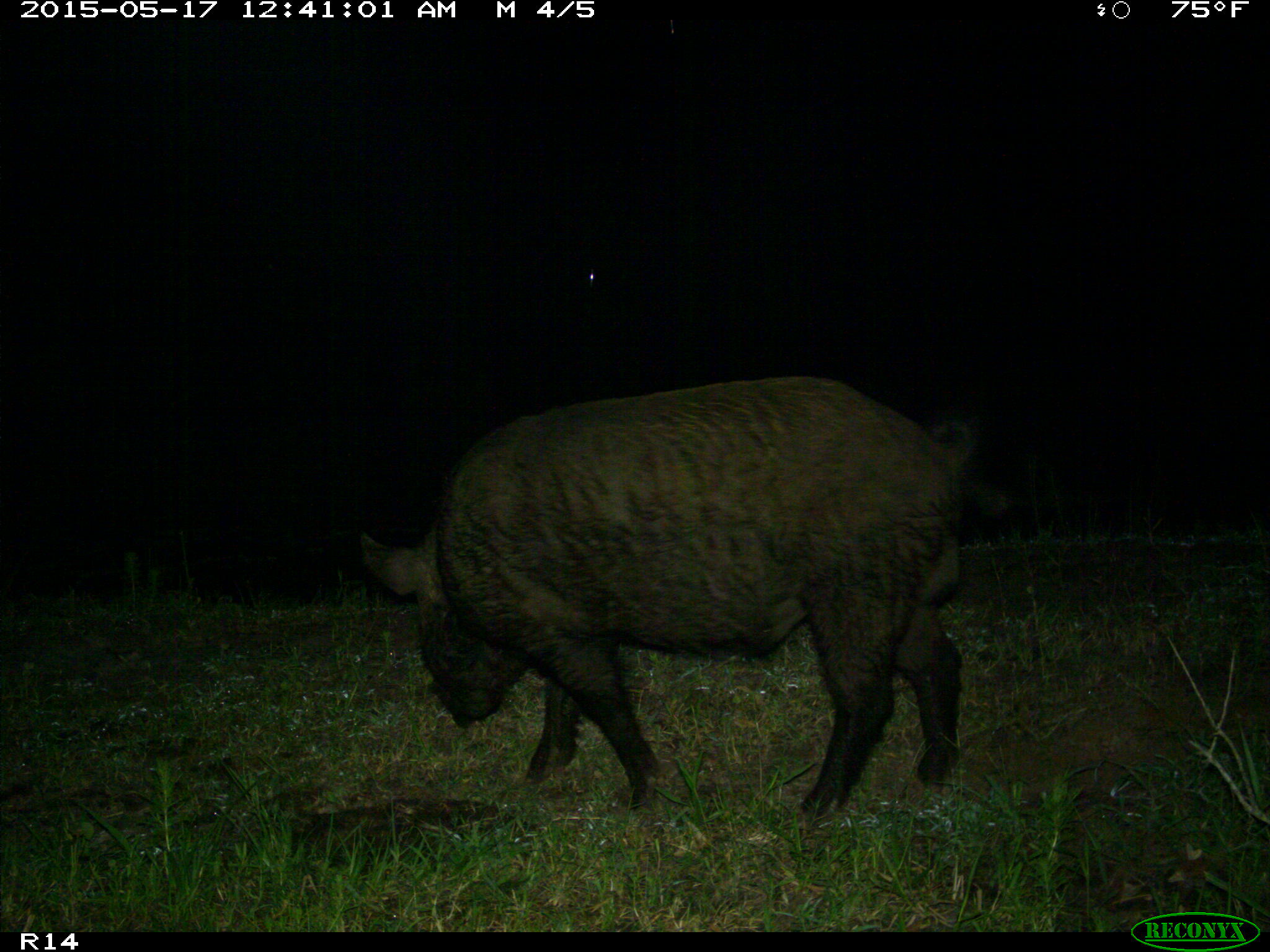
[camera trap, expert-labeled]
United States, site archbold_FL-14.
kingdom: Animalia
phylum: Chordata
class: Mammalia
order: Artiodactyla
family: Suidae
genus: Sus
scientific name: Sus scrofa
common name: wild boar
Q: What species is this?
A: Sus scrofa (wild boar).